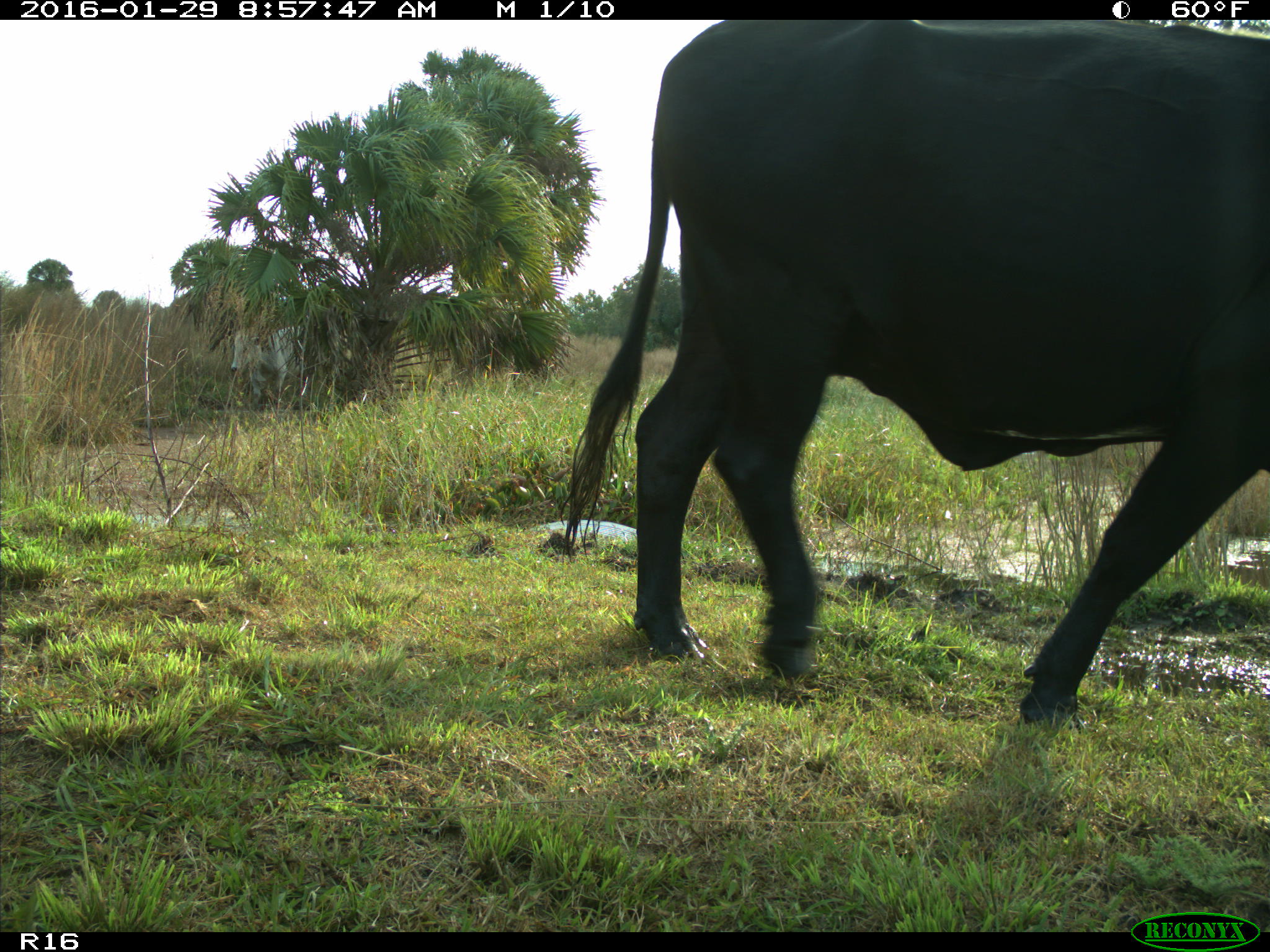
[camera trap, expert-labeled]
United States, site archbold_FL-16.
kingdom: Animalia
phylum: Chordata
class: Mammalia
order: Artiodactyla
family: Bovidae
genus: Bos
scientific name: Bos taurus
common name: domestic cow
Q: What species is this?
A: Bos taurus (domestic cow).